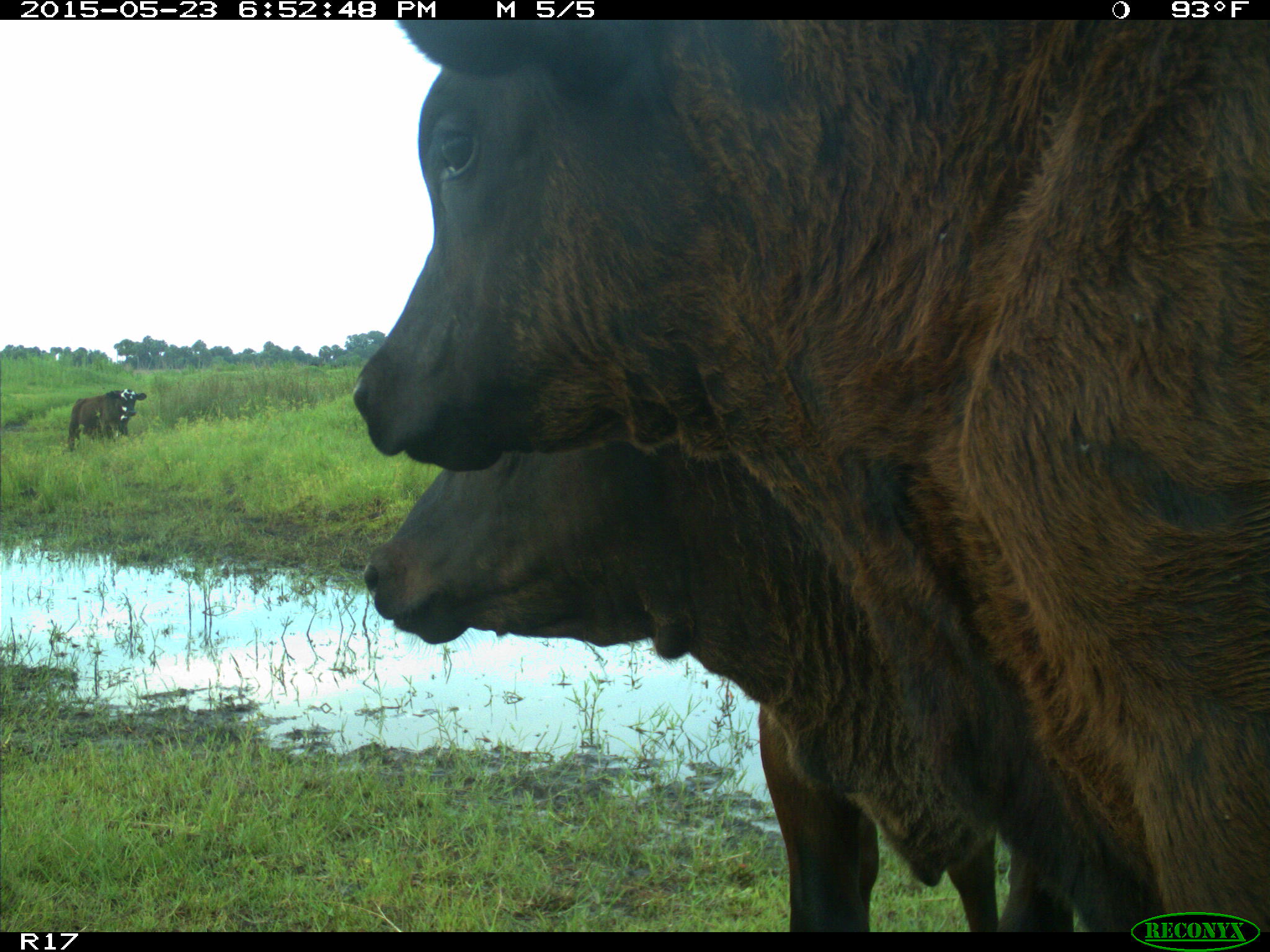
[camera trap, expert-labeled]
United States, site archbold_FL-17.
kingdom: Animalia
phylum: Chordata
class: Mammalia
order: Artiodactyla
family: Bovidae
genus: Bos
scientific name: Bos taurus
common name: domestic cow